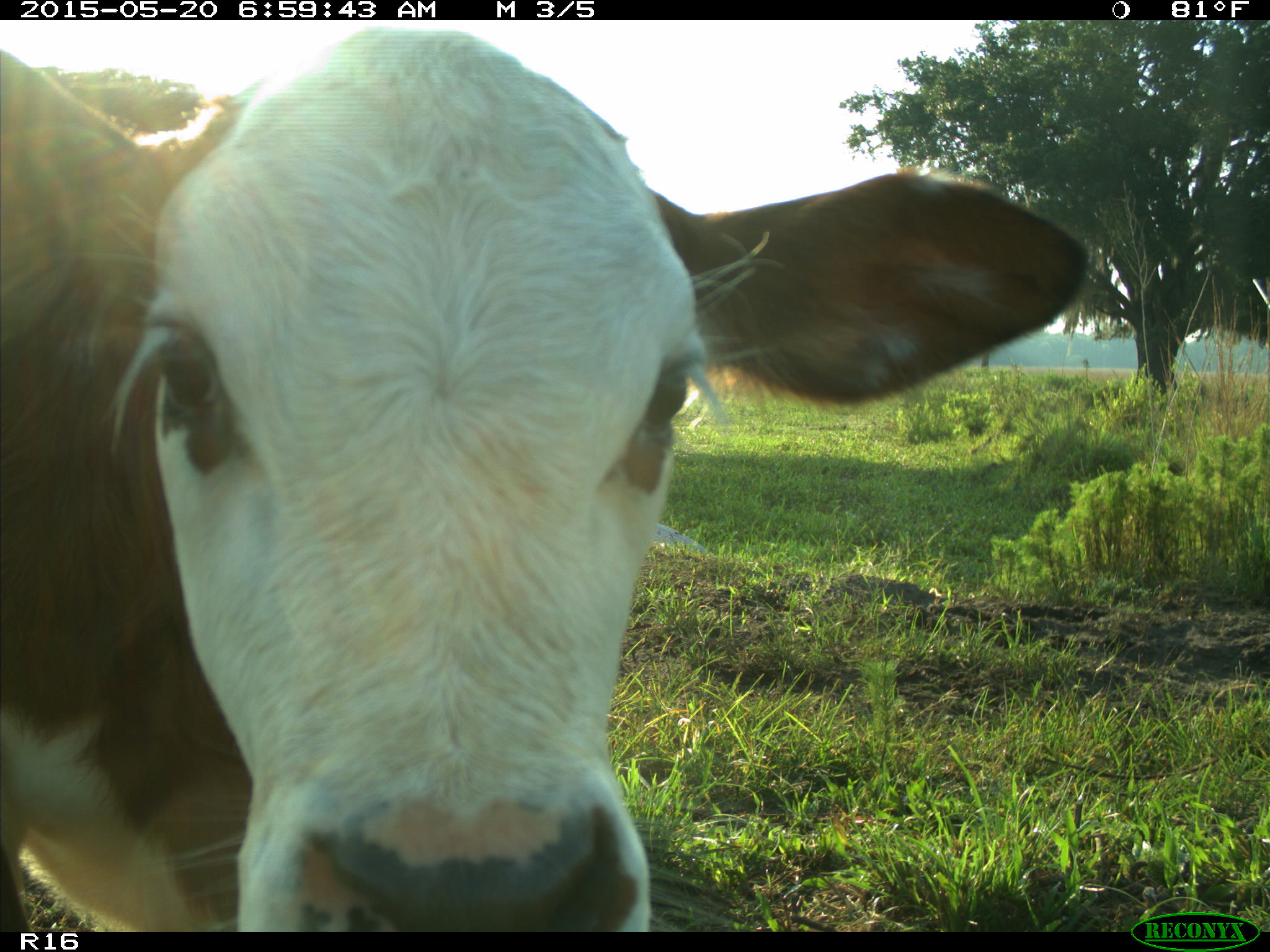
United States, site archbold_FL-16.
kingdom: Animalia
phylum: Chordata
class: Mammalia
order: Artiodactyla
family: Bovidae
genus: Bos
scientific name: Bos taurus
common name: domestic cow